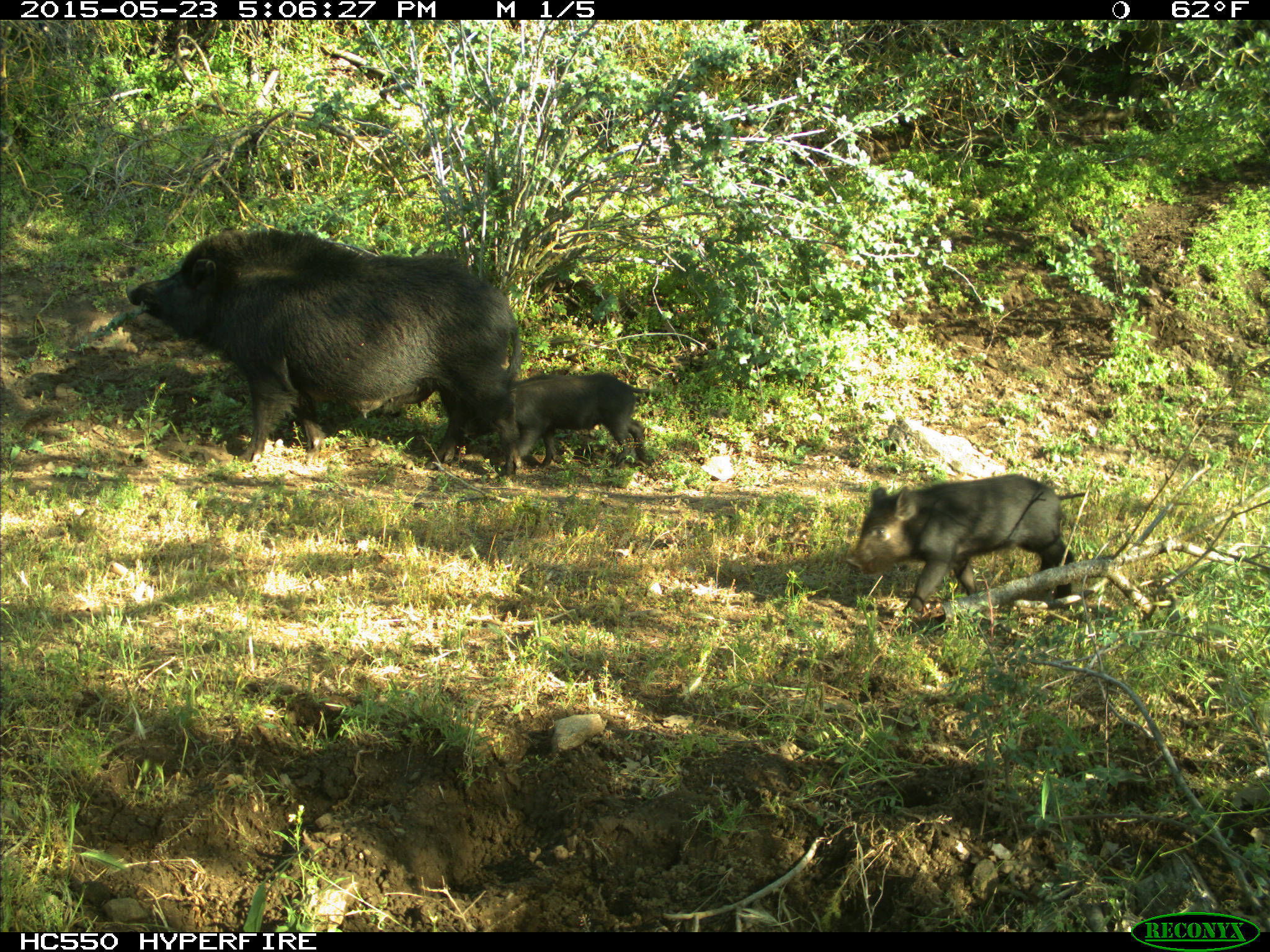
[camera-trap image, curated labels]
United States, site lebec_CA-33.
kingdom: Animalia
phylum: Chordata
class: Mammalia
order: Artiodactyla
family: Suidae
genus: Sus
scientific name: Sus scrofa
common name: wild boar